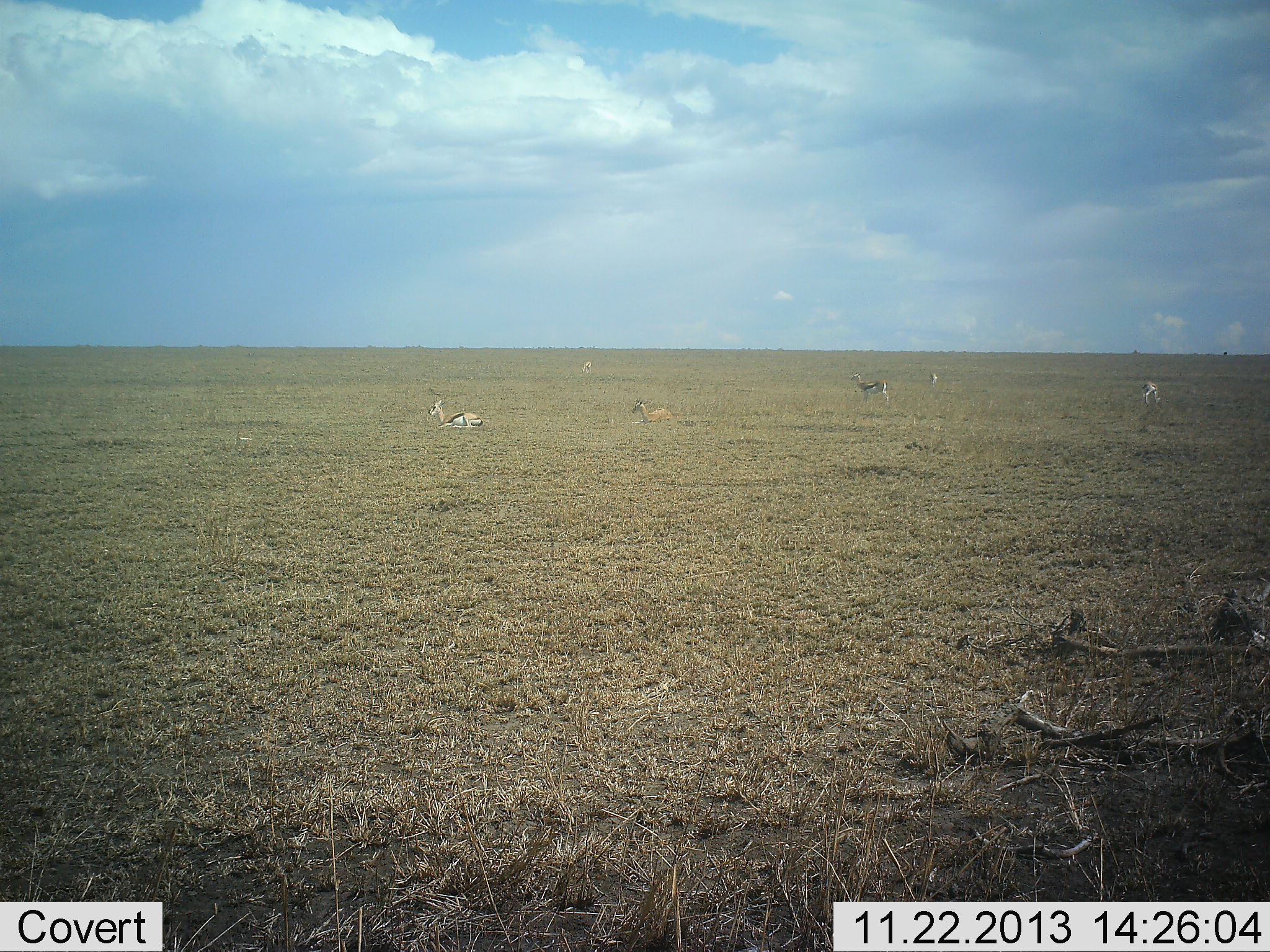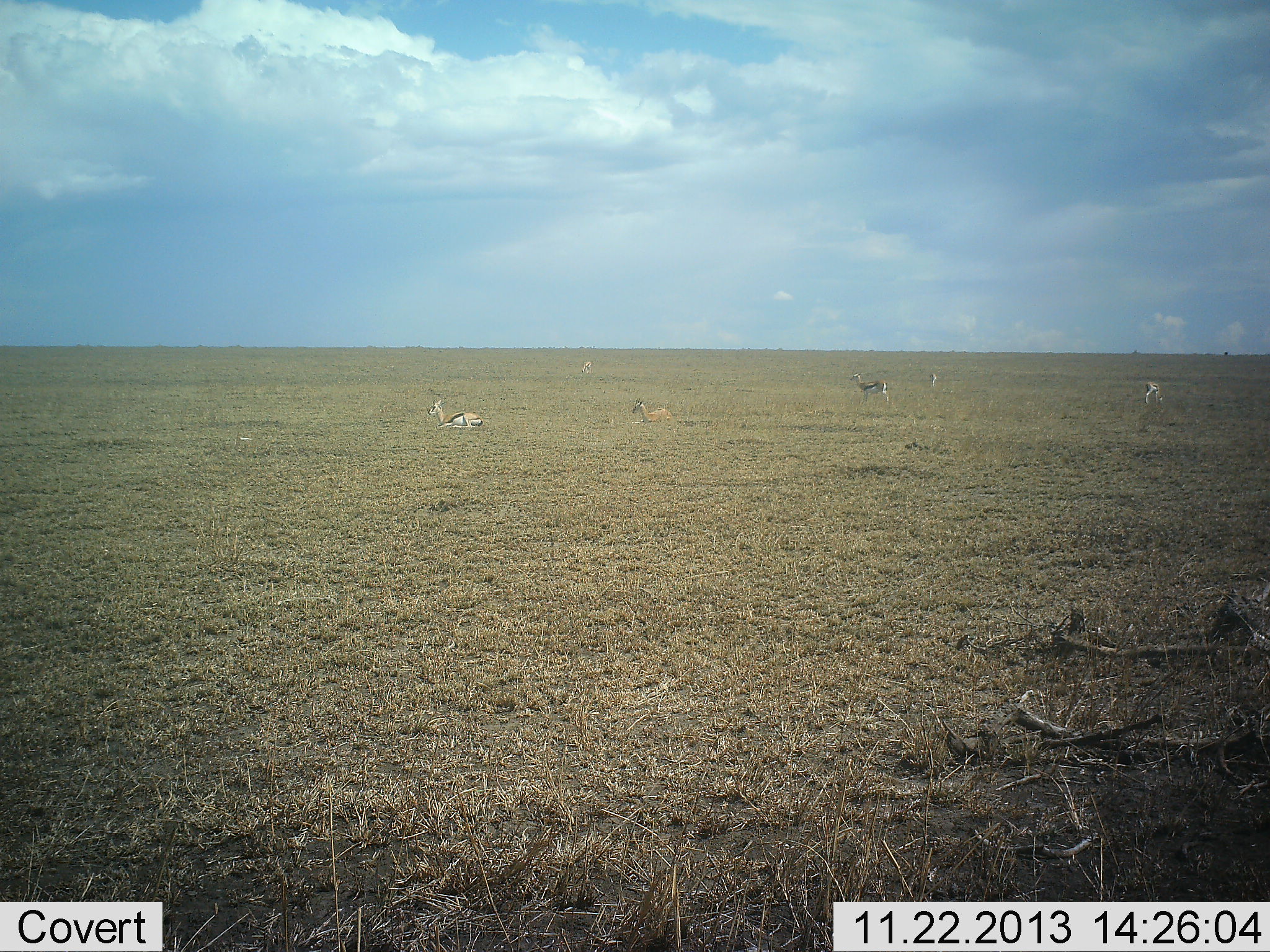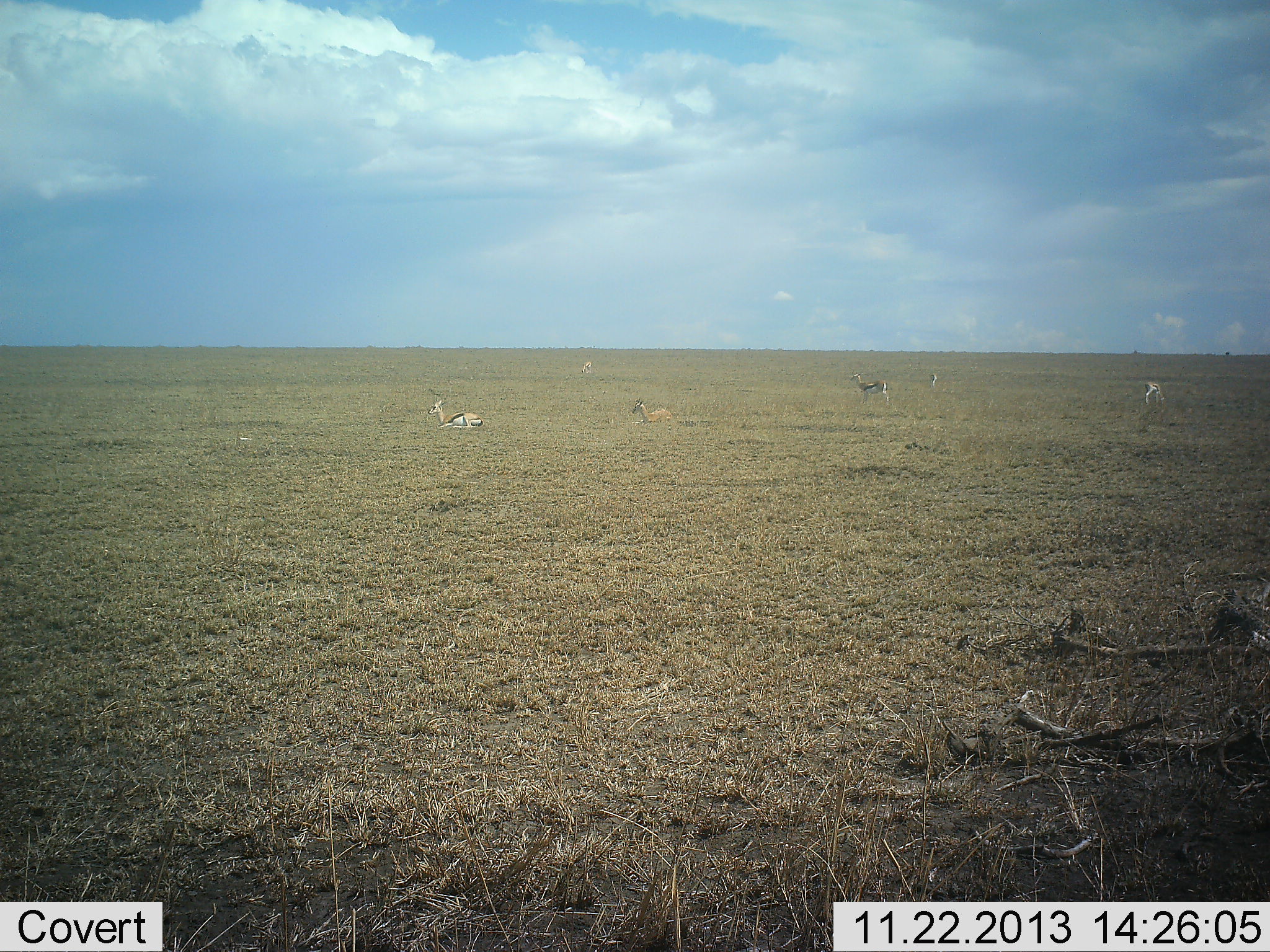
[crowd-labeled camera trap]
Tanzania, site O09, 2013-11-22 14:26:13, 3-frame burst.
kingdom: Animalia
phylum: Chordata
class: Mammalia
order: Artiodactyla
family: Bovidae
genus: Eudorcas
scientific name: Eudorcas thomsonii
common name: thomson's gazelle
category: gazellethomsons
Gazellethomsons (thomson's gazelle) (Eudorcas thomsonii), count 6. Behavior (volunteer vote fractions): standing 30%, resting 100%, moving 0%, interacting 0%. Young present (vote fraction): 0%. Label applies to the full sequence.